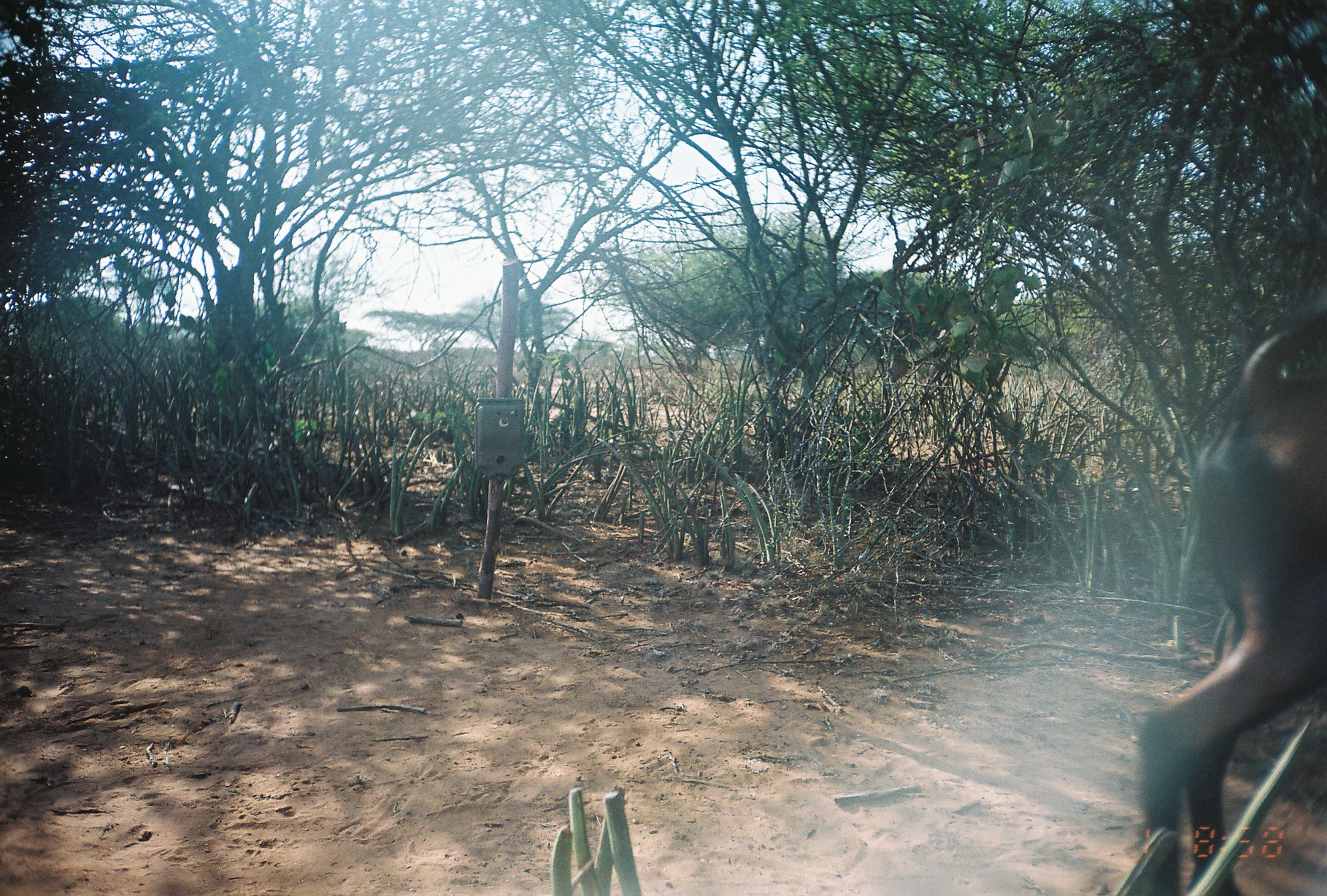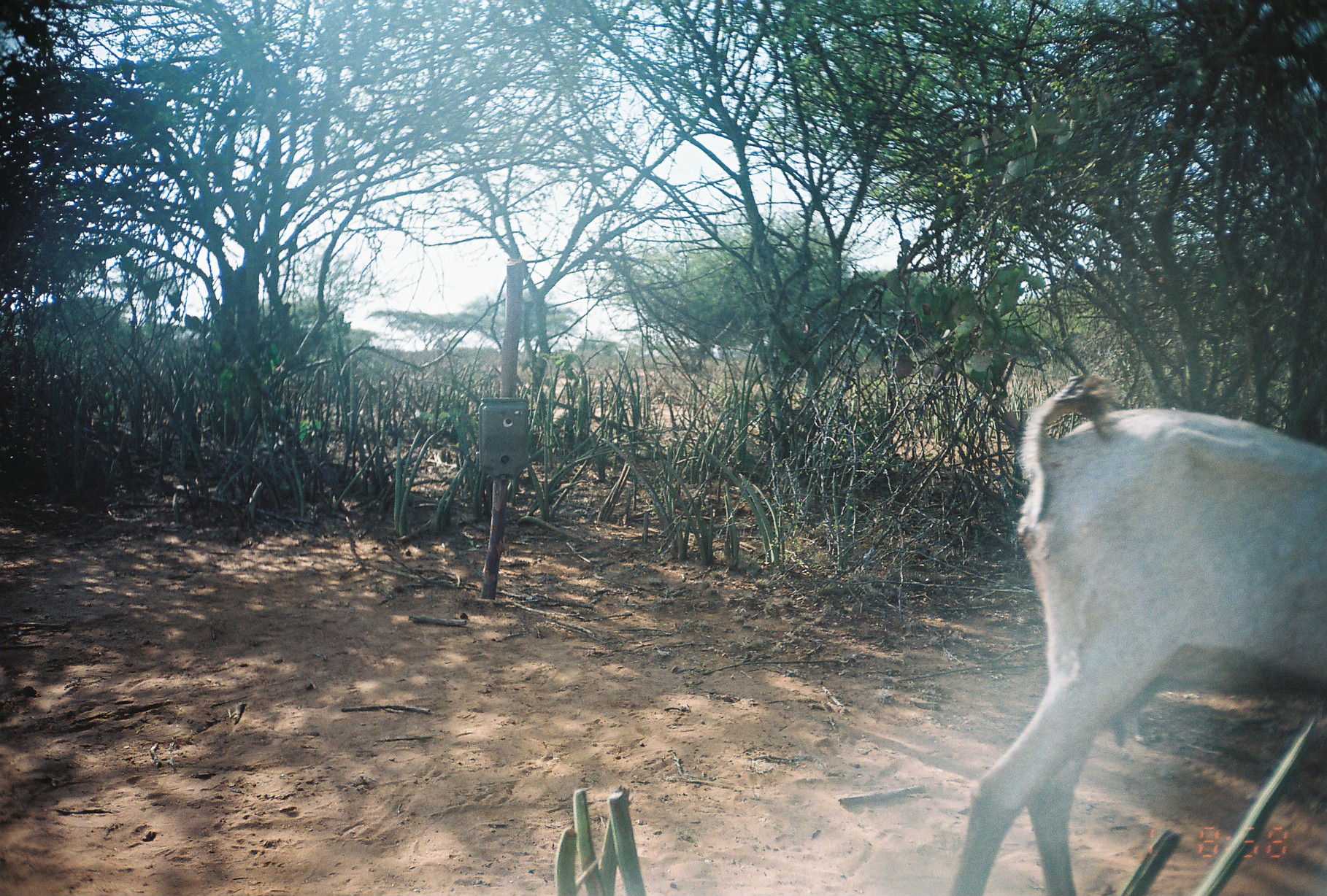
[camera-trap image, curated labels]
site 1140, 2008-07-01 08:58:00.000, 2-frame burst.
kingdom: Animalia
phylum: Chordata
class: Mammalia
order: Artiodactyla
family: Bovidae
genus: Capra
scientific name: Capra aegagrus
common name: wild goat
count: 1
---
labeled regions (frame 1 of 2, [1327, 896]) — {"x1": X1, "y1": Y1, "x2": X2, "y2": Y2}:
capra aegagrus: {"x1": 1135, "y1": 301, "x2": 1327, "y2": 896}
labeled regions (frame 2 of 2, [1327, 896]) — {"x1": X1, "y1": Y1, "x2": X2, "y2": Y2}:
capra aegagrus: {"x1": 949, "y1": 372, "x2": 1327, "y2": 896}